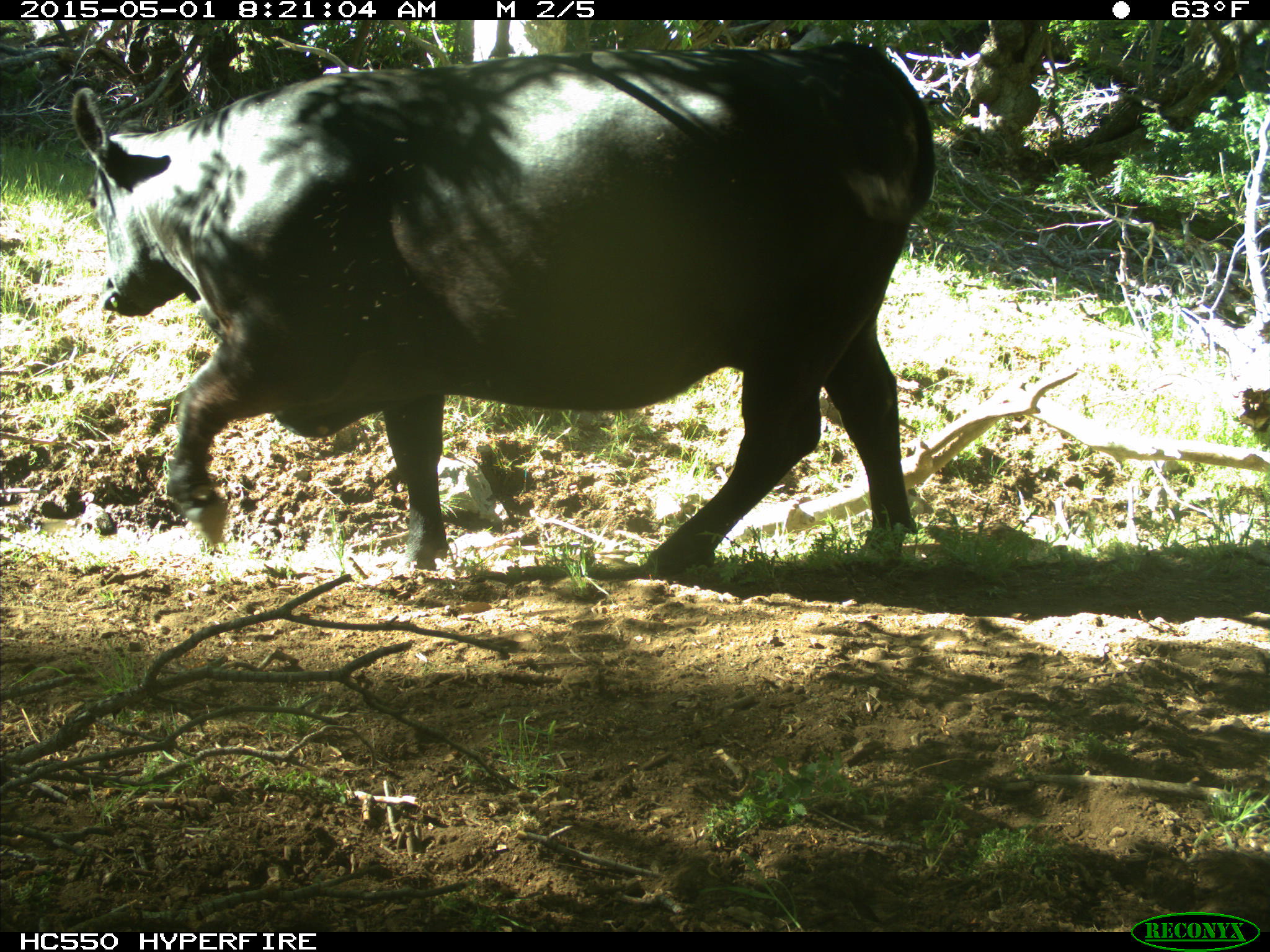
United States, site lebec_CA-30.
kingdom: Animalia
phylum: Chordata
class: Mammalia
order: Artiodactyla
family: Bovidae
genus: Bos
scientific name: Bos taurus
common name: domestic cow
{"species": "Bos taurus (domestic cow)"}